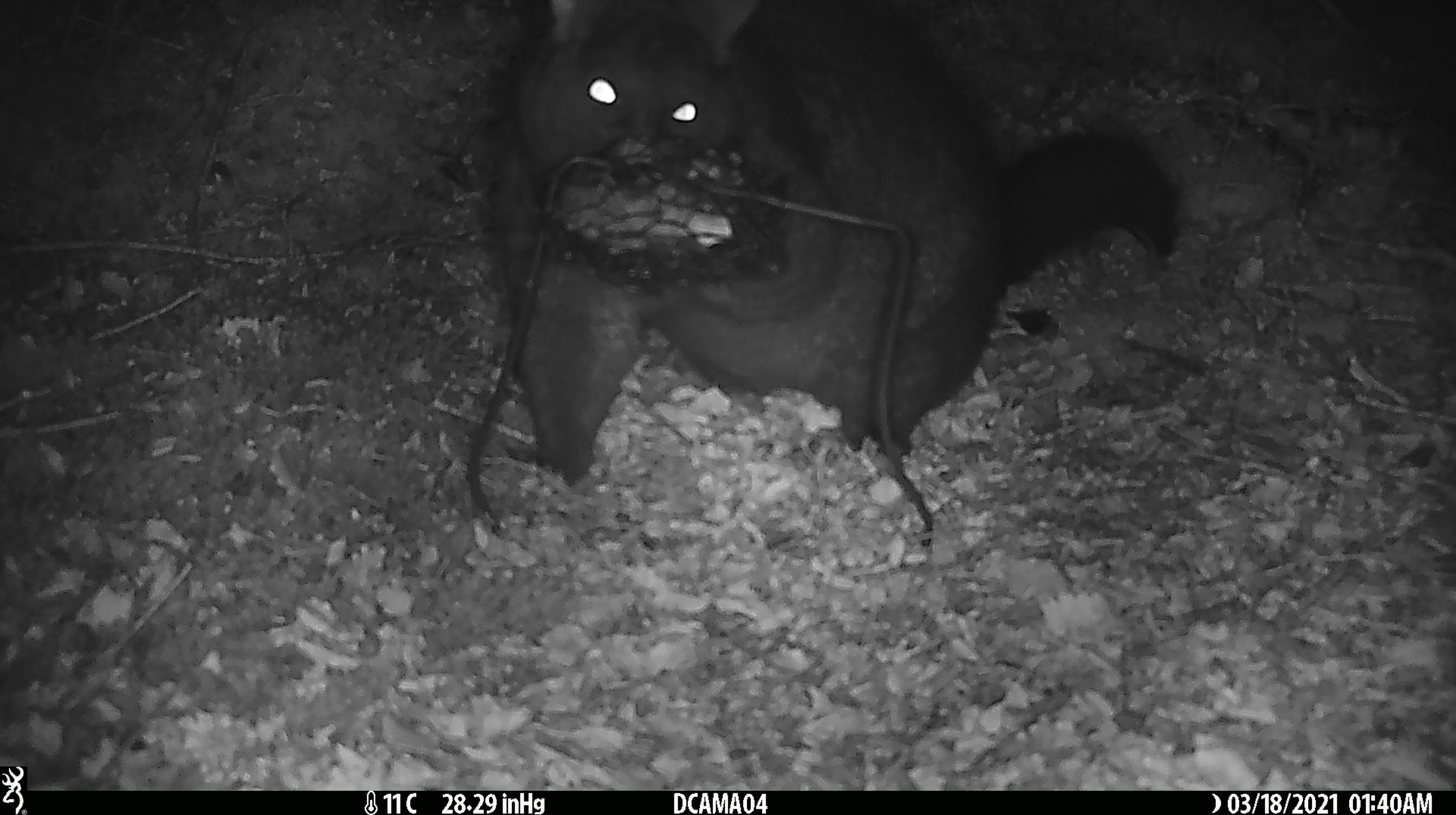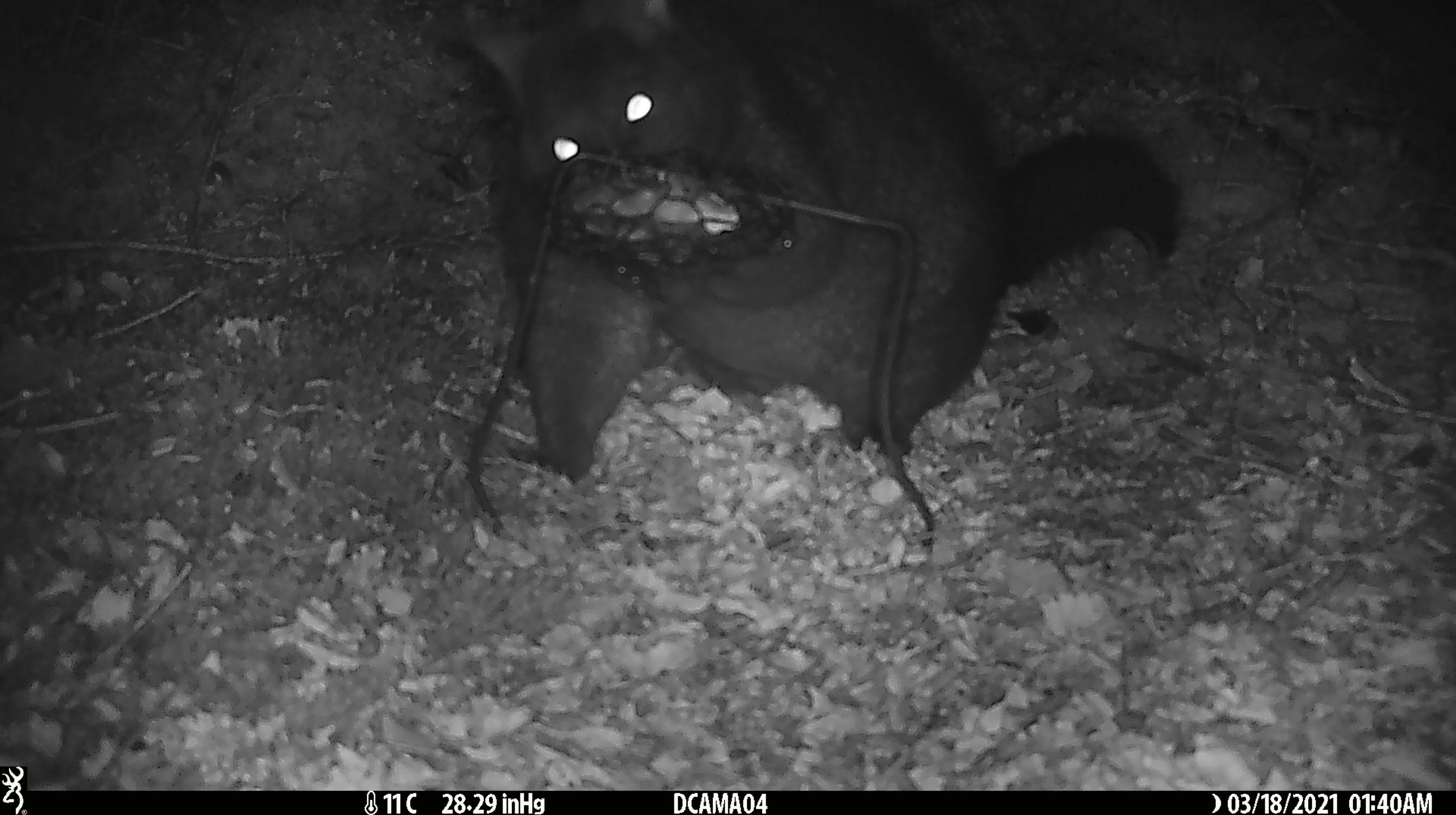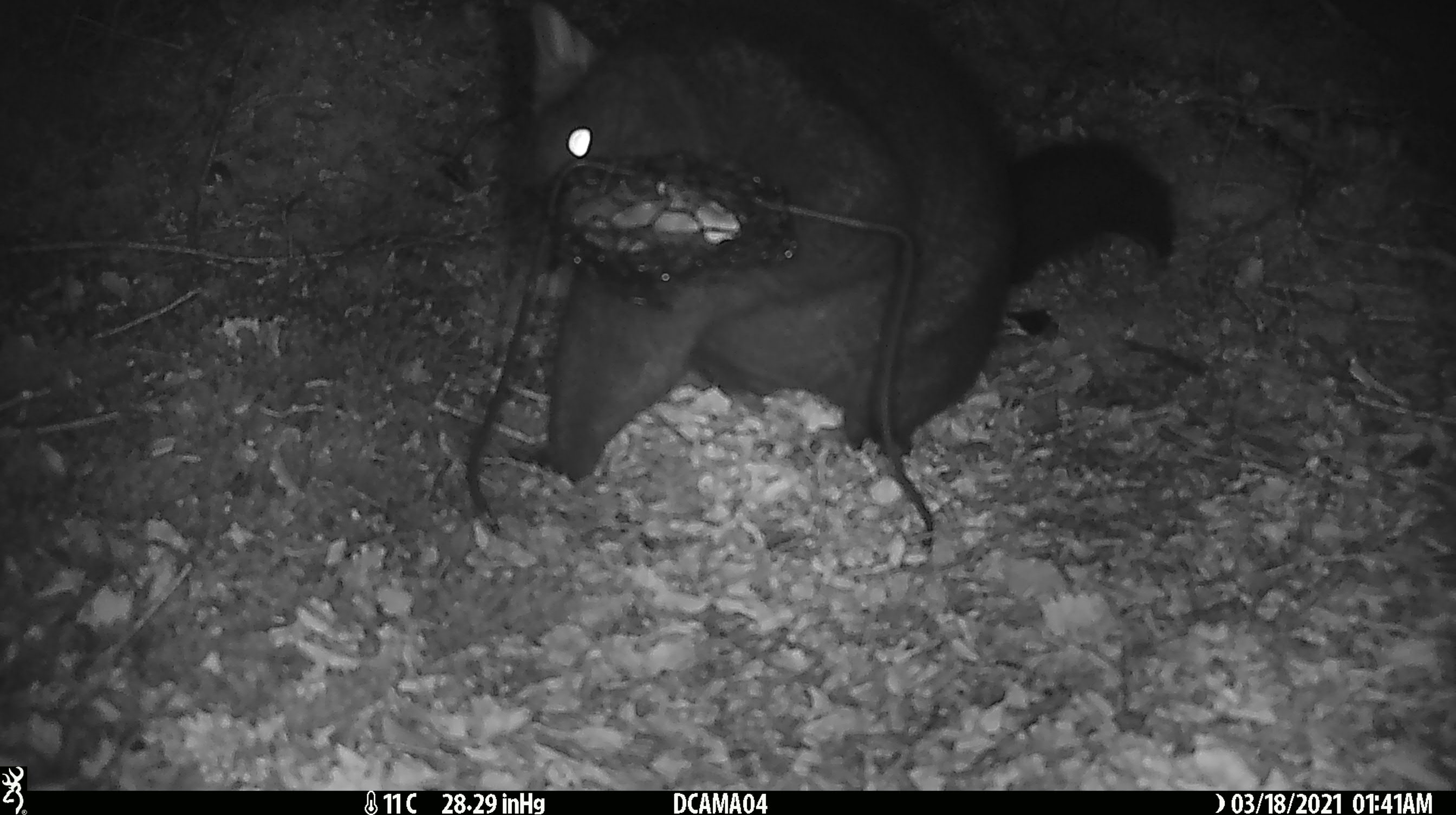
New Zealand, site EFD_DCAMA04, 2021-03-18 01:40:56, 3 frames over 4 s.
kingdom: Animalia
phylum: Chordata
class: Mammalia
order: Diprotodontia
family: Phalangeridae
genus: Trichosurus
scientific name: Trichosurus vulpecula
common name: common brushtail possum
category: possum